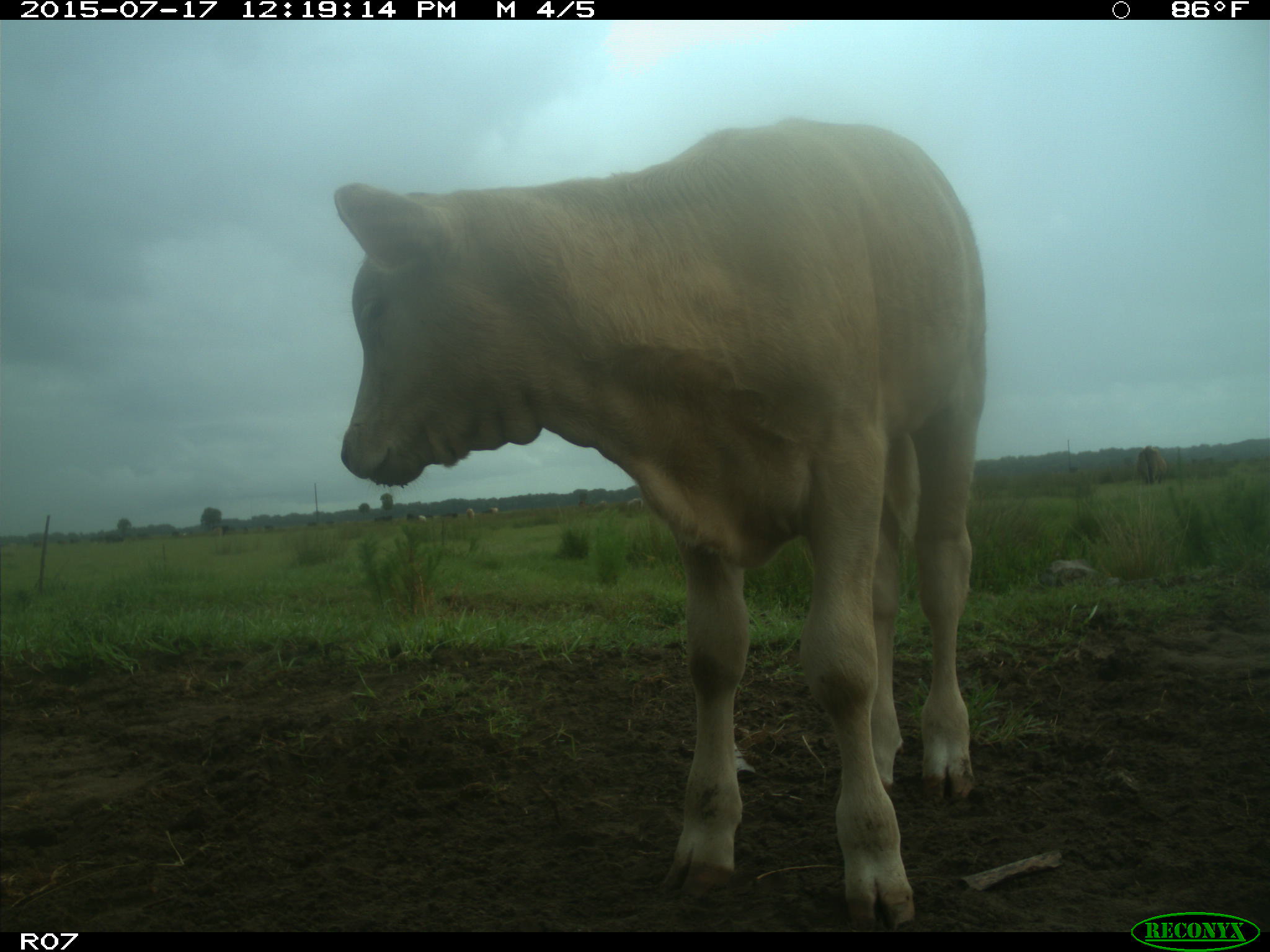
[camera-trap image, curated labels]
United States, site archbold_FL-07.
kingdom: Animalia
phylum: Chordata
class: Mammalia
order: Artiodactyla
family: Bovidae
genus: Bos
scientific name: Bos taurus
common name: domestic cow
Bos taurus (domestic cow).